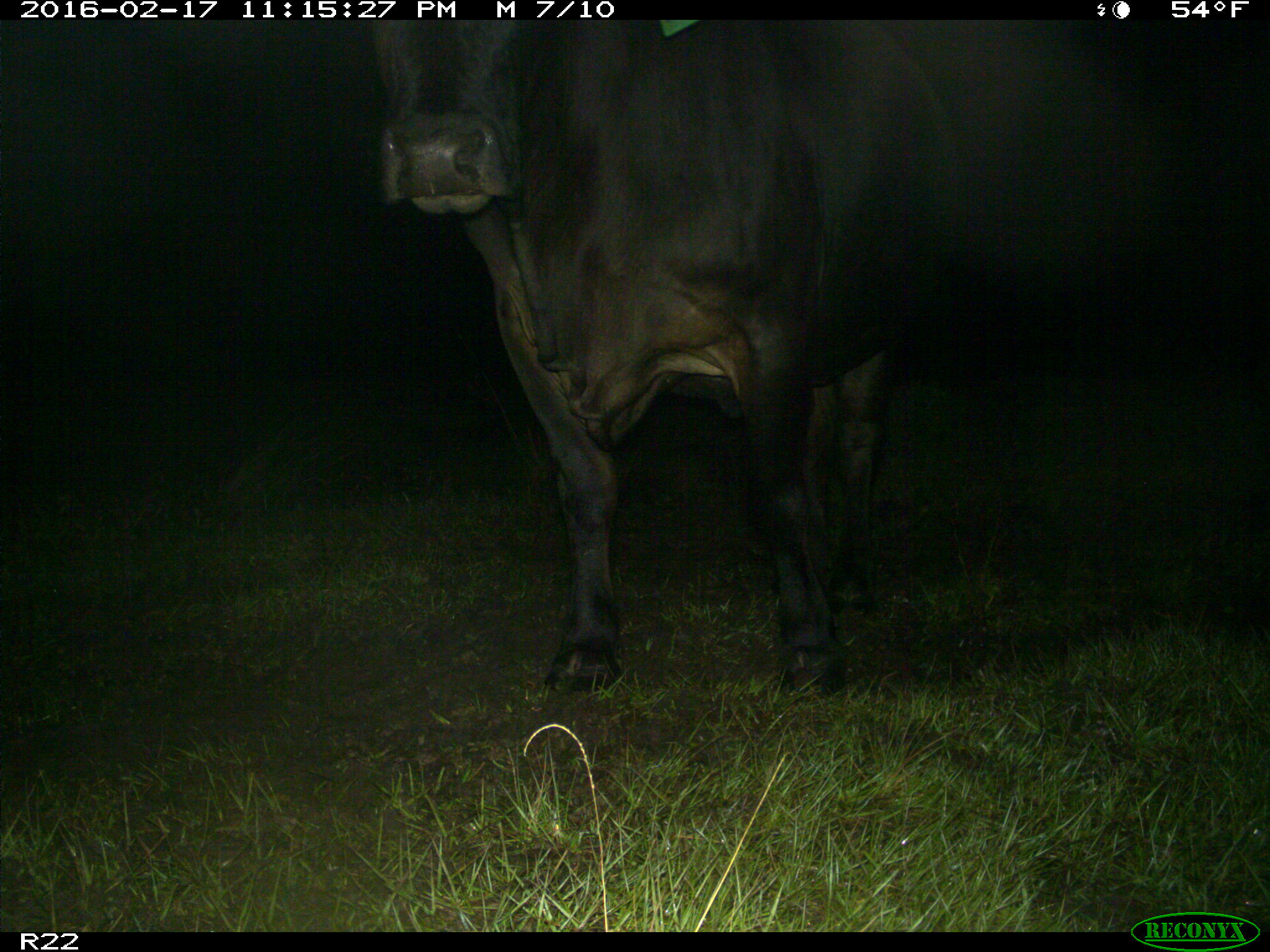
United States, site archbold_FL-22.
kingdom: Animalia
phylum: Chordata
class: Mammalia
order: Artiodactyla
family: Bovidae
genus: Bos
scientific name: Bos taurus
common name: domestic cow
Bos taurus (domestic cow).